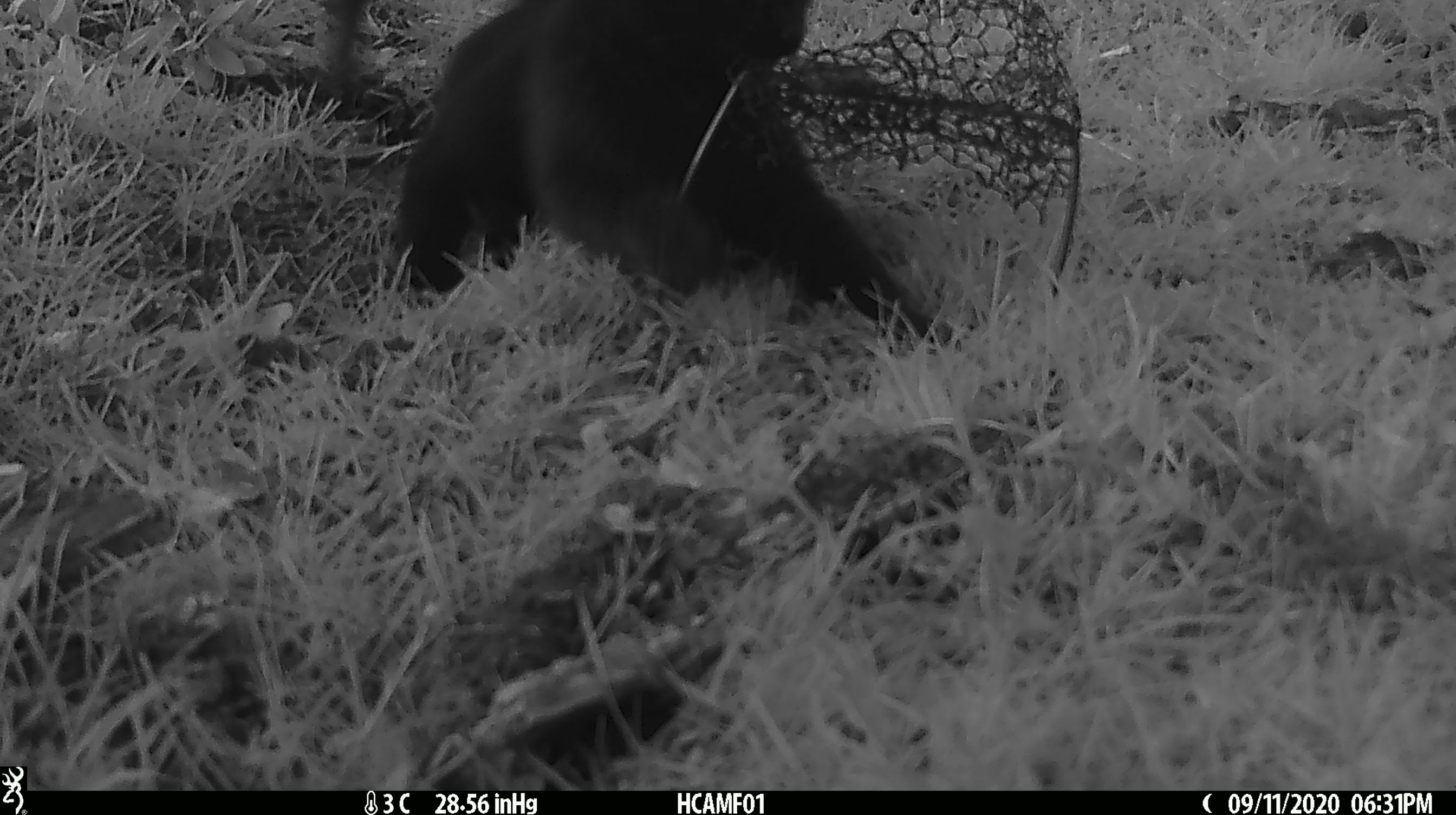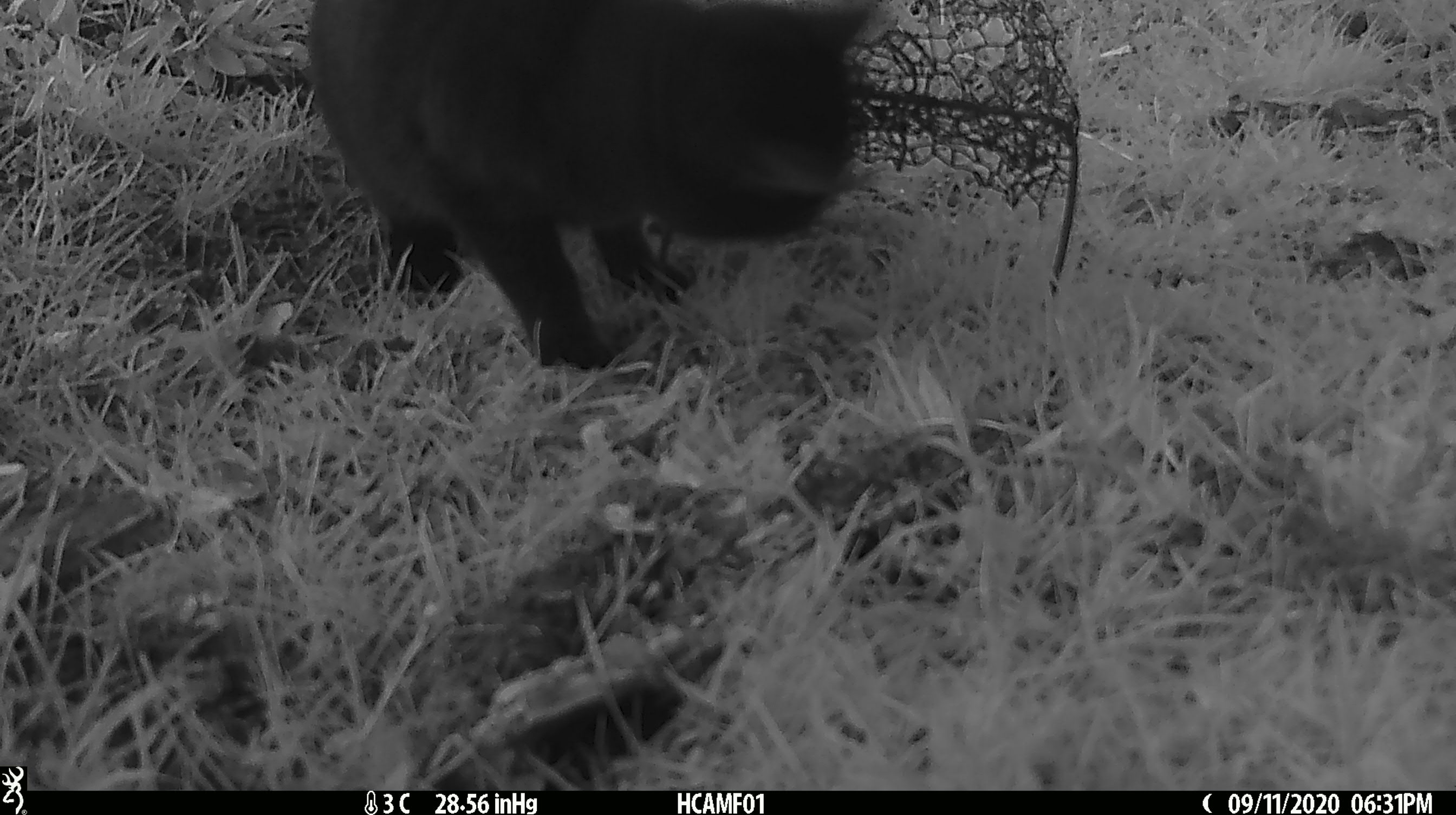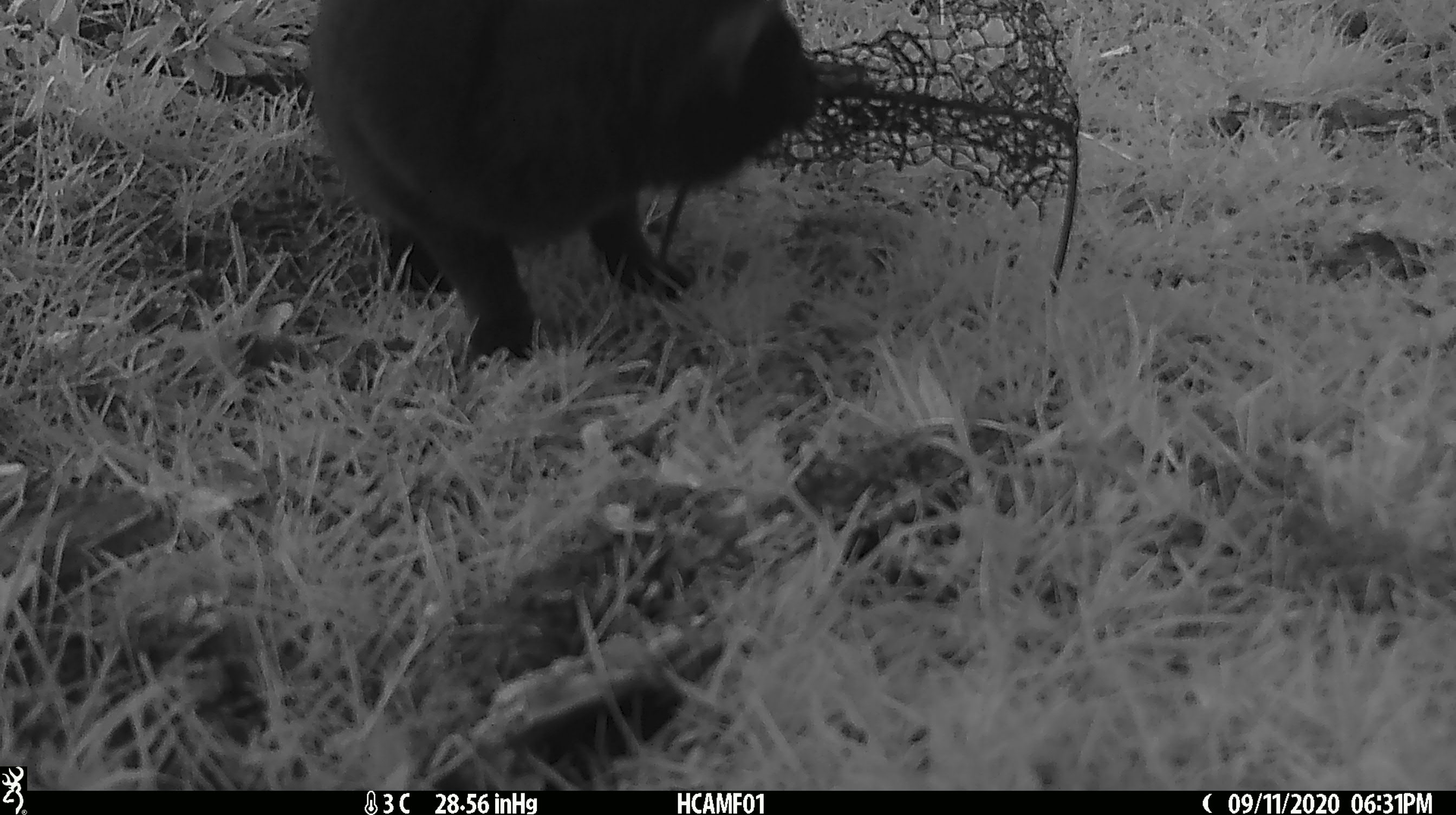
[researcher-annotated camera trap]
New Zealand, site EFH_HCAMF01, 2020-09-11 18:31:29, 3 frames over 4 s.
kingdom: Animalia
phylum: Chordata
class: Mammalia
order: Carnivora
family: Felidae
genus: Felis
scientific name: Felis catus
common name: domestic cat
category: cat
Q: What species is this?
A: Cat (domestic cat) (Felis catus).